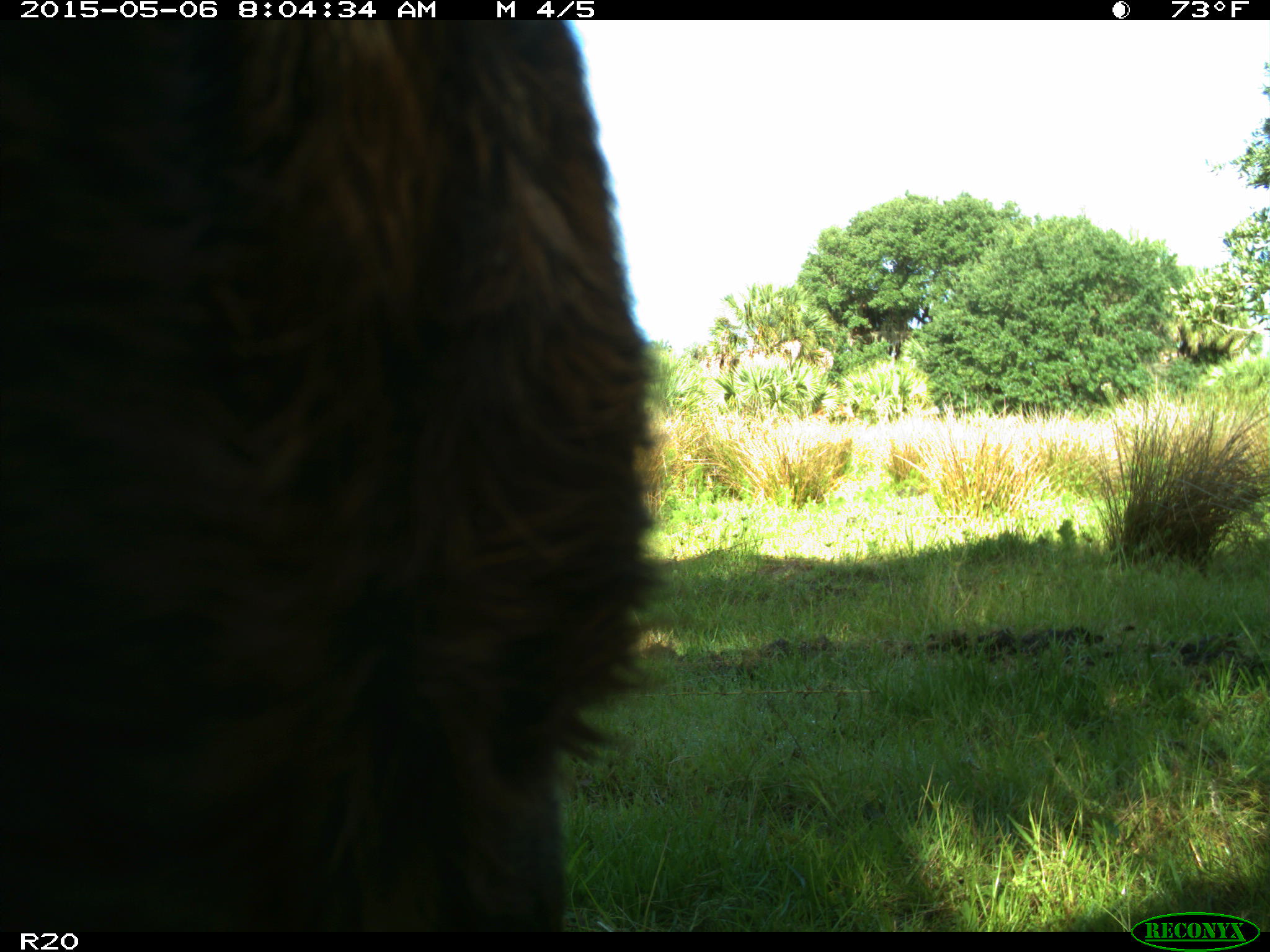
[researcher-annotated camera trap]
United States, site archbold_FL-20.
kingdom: Animalia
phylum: Chordata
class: Mammalia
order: Artiodactyla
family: Bovidae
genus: Bos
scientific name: Bos taurus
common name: domestic cow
Bos taurus (domestic cow).